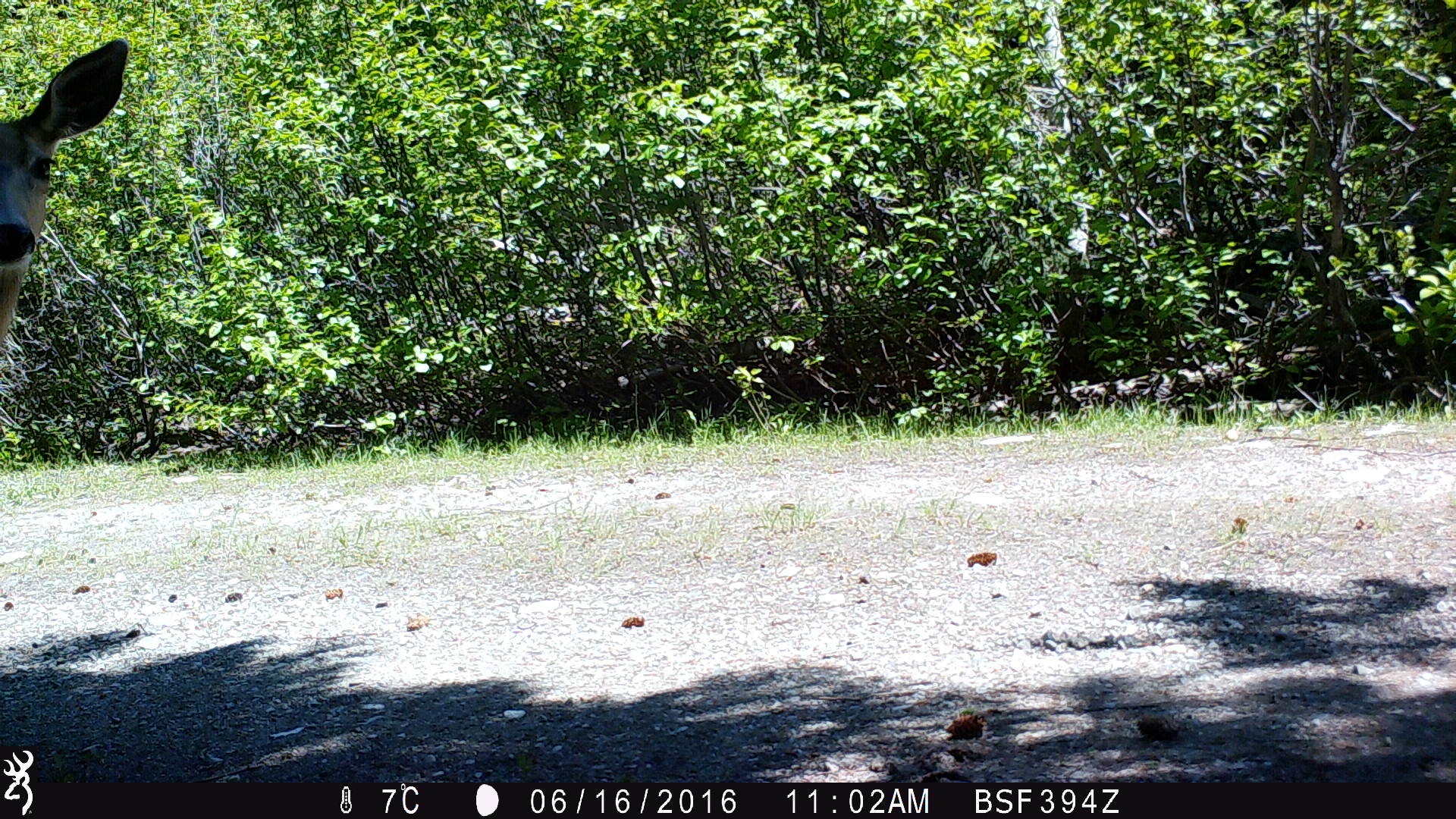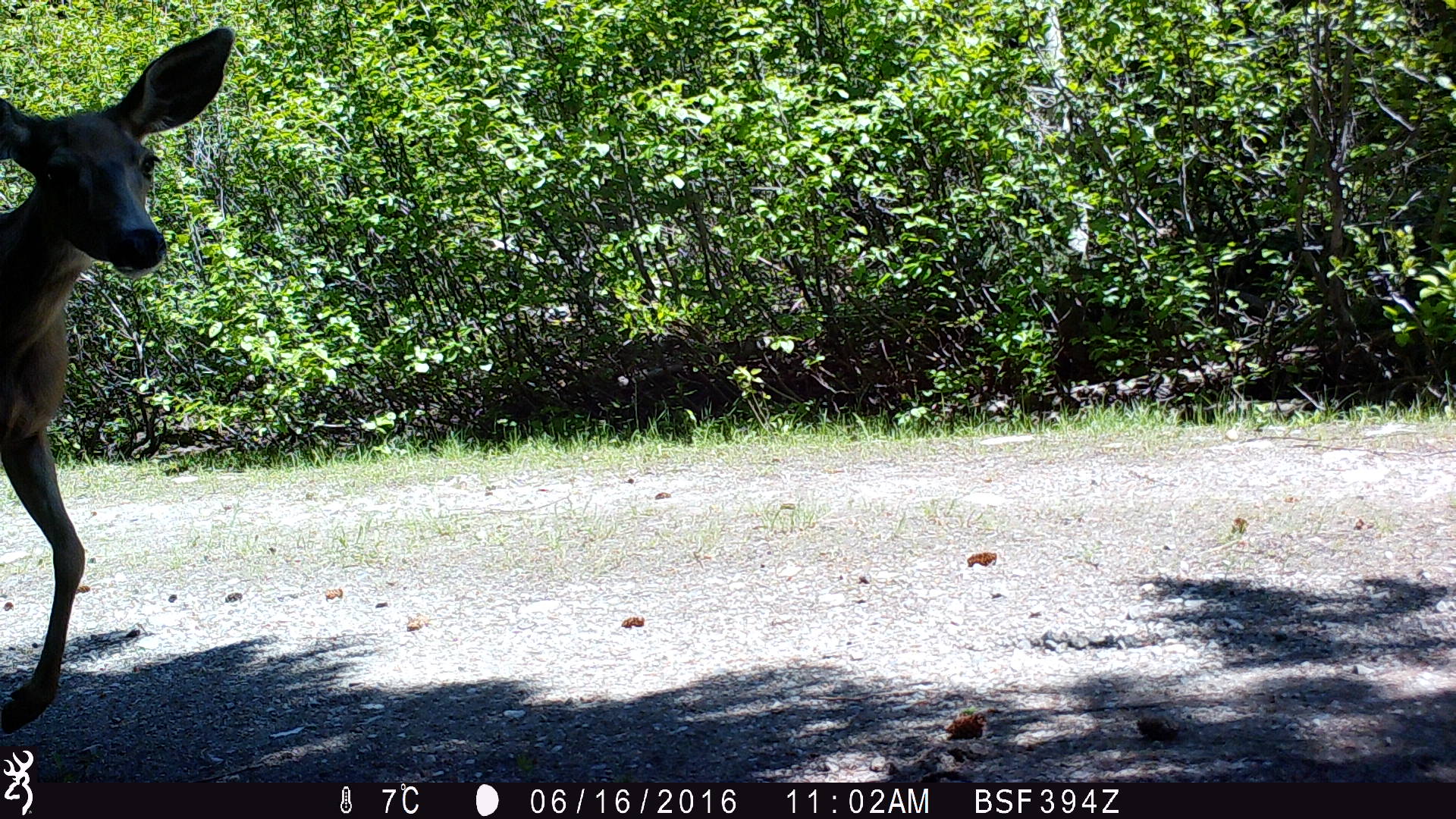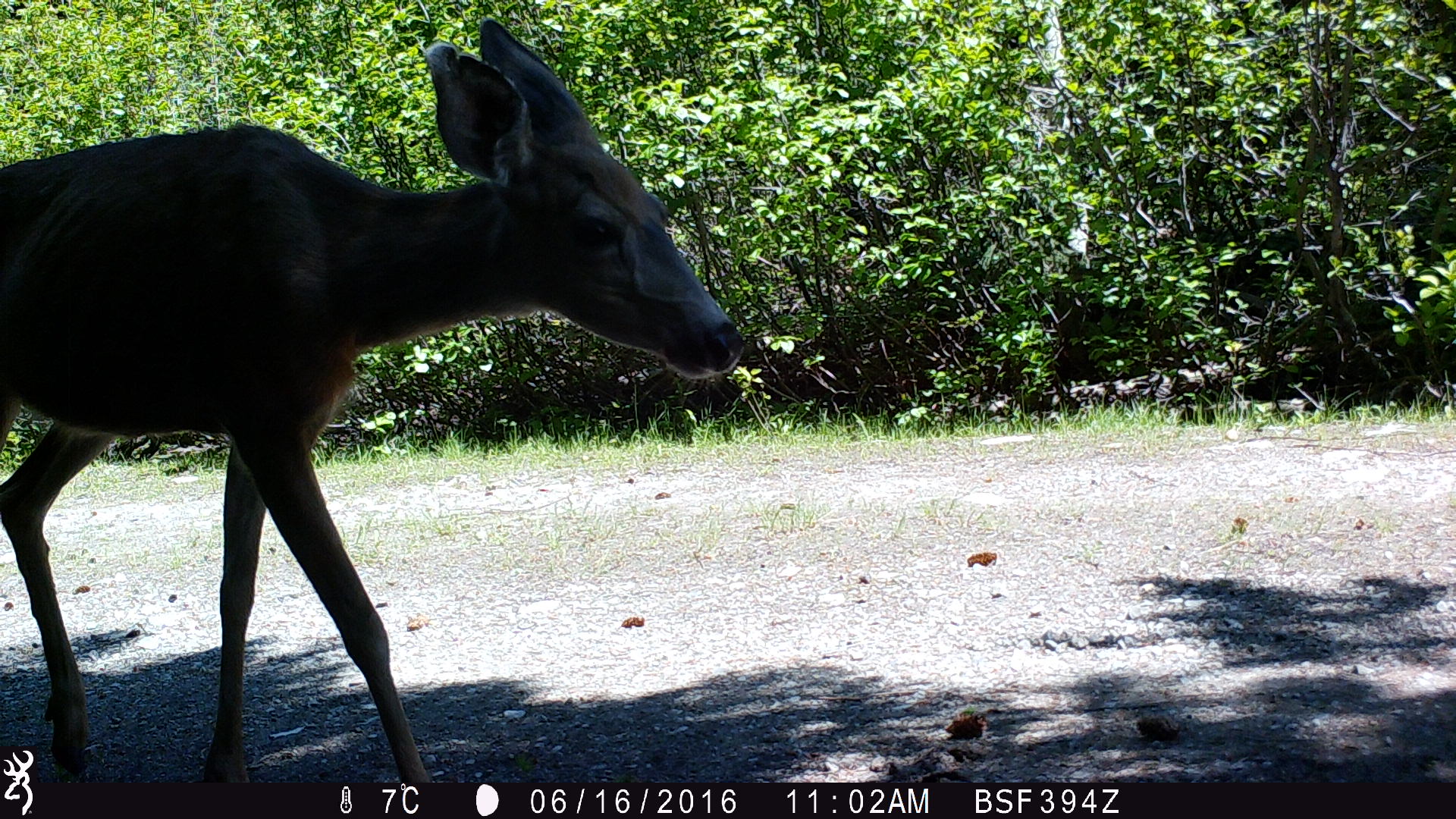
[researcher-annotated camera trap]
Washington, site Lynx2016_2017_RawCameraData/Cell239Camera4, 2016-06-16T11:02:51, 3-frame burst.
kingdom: Animalia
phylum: Chordata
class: Mammalia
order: Artiodactyla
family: Cervidae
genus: Odocoileus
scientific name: Odocoileus hemionus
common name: mule deer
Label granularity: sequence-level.